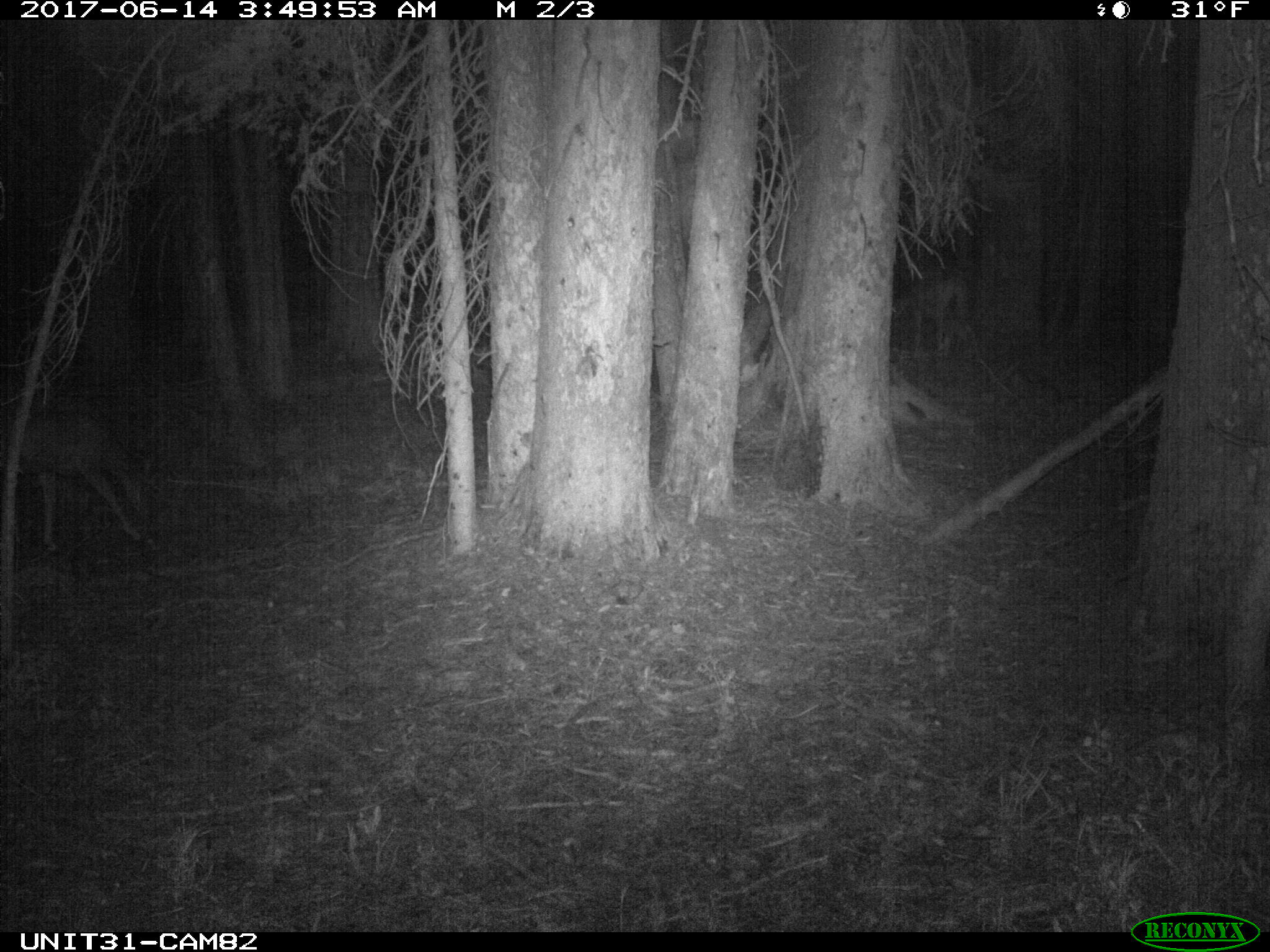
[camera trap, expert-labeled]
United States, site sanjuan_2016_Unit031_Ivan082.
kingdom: Animalia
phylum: Chordata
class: Mammalia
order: Artiodactyla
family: Cervidae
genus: Odocoileus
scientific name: Odocoileus hemionus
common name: mule deer